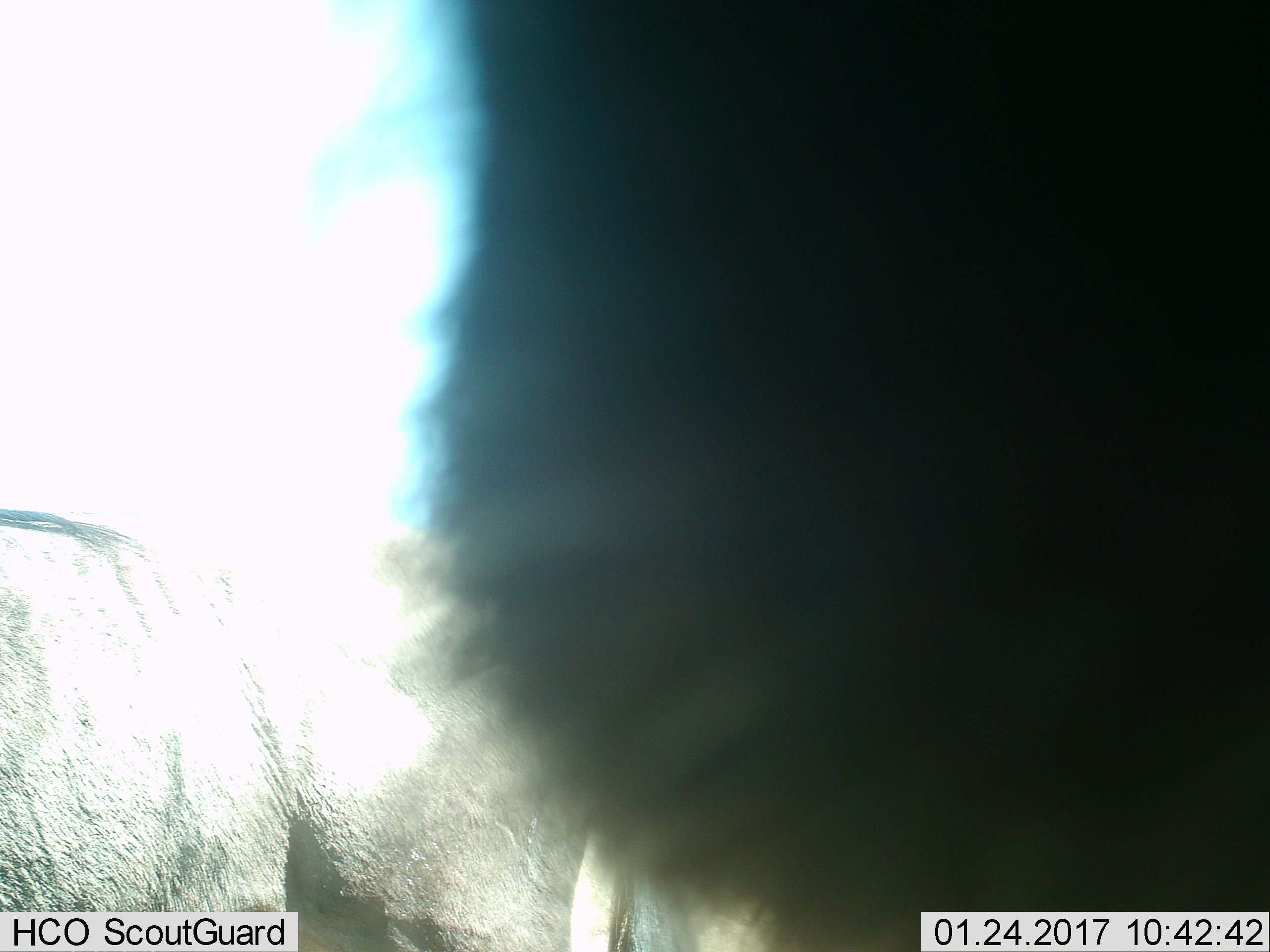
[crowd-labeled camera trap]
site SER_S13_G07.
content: unidentified animal